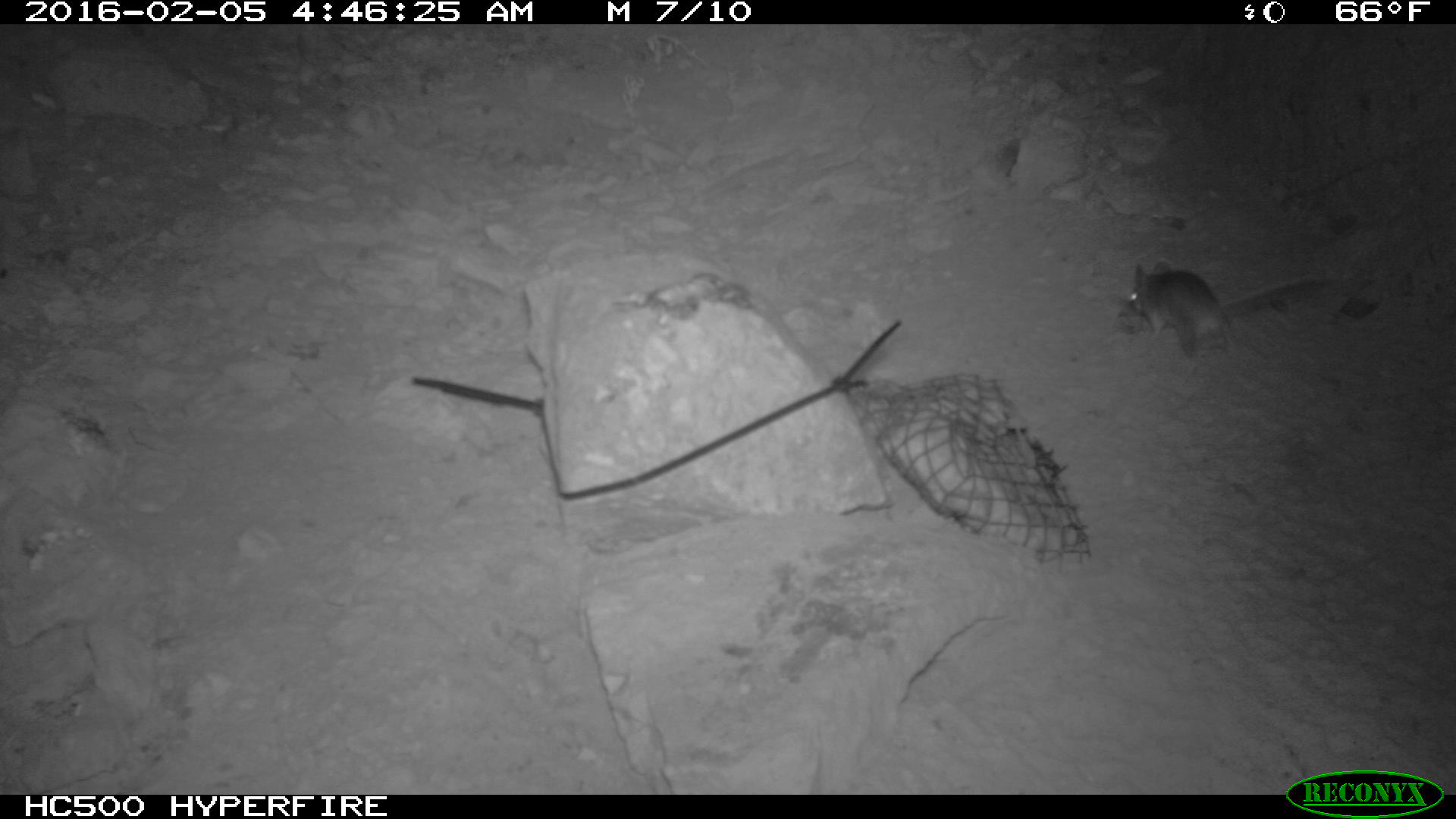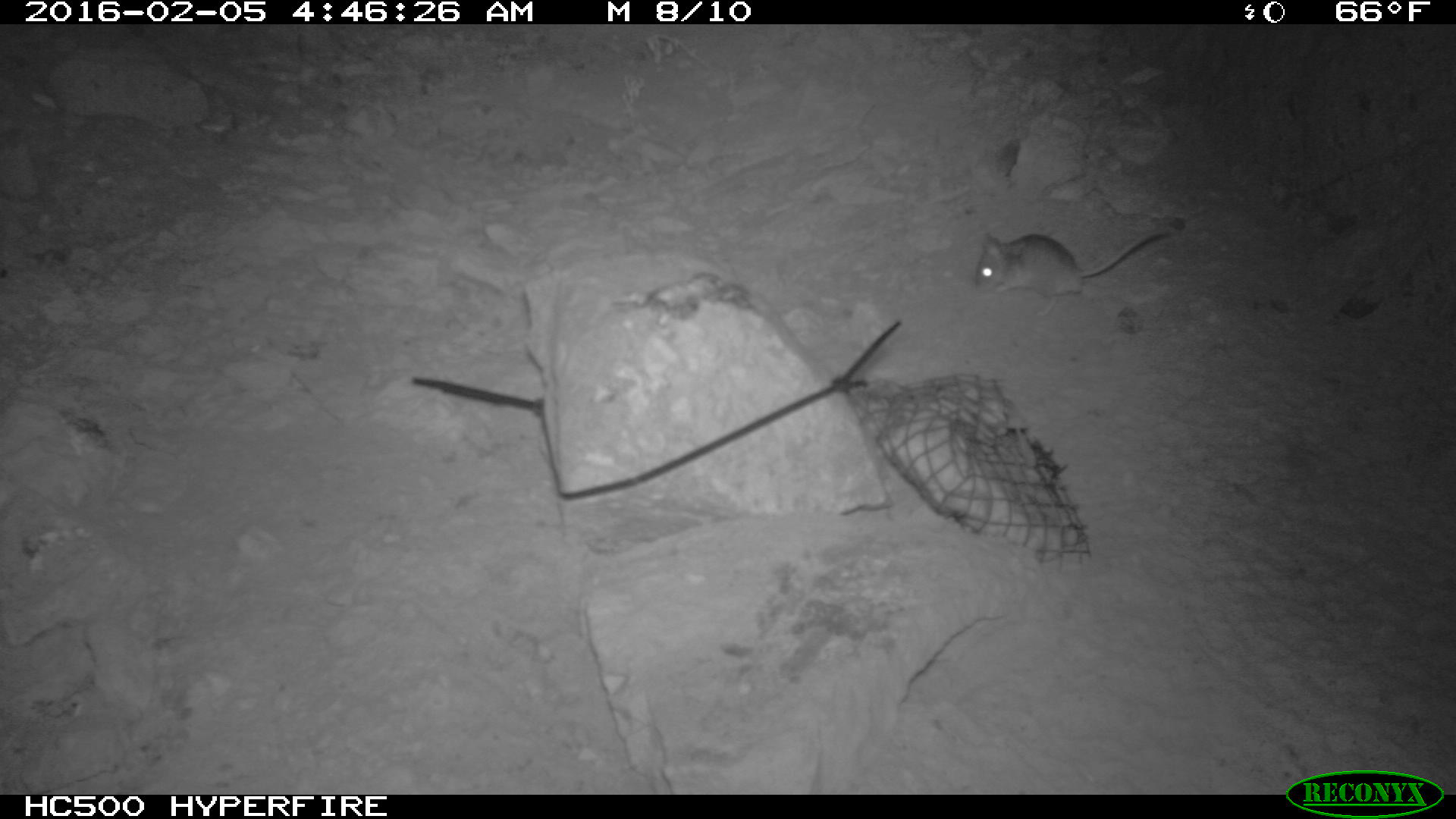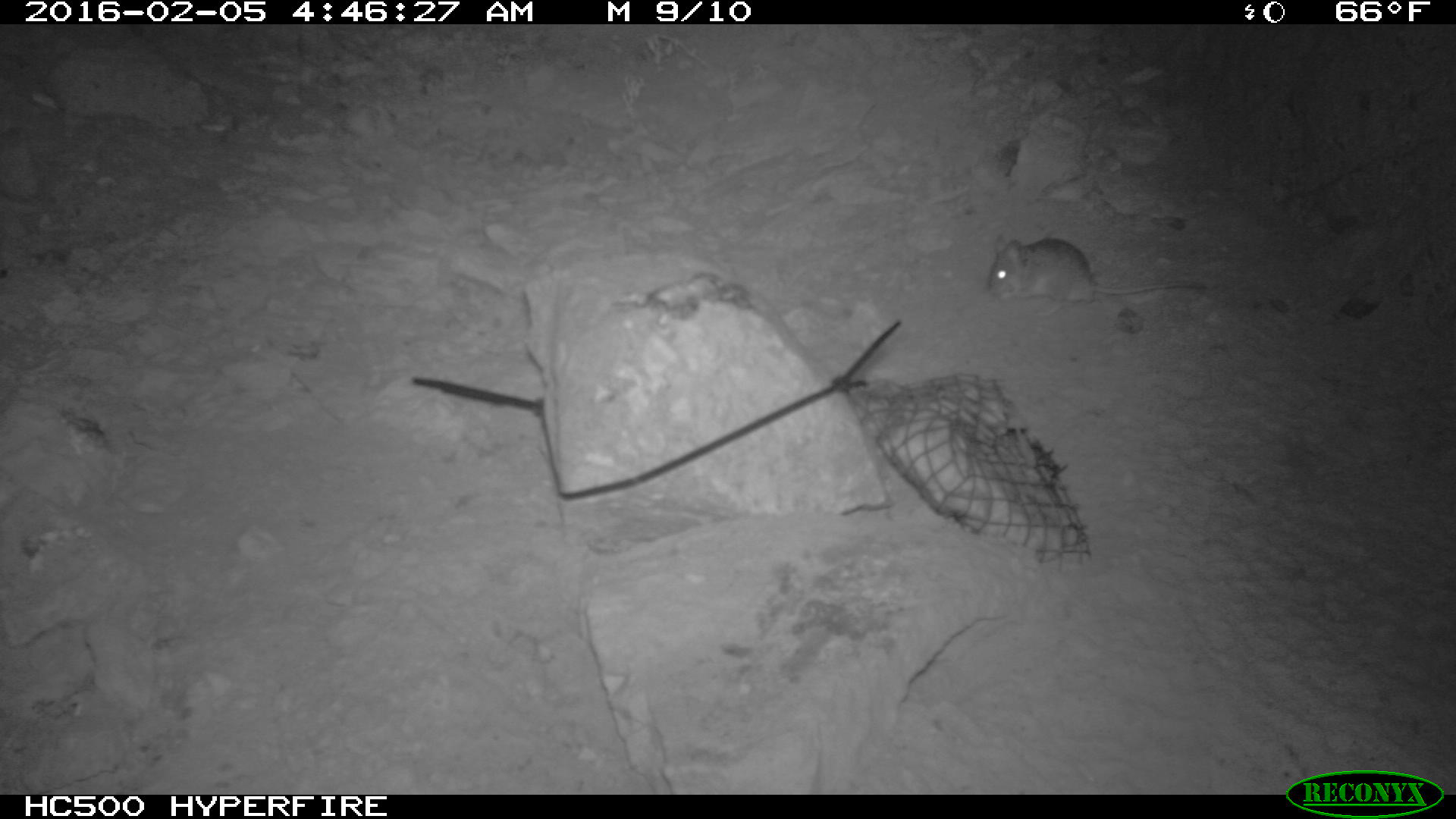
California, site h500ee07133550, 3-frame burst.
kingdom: Animalia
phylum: Chordata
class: Mammalia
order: Rodentia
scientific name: Rodentia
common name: rodent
Rodent (Rodentia).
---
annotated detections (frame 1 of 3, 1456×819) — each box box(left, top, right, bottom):
rodent: box(1128, 259, 1329, 356)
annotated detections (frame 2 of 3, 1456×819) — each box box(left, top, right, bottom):
rodent: box(974, 231, 1167, 317)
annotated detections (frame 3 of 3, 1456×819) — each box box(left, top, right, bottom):
rodent: box(985, 235, 1208, 315)